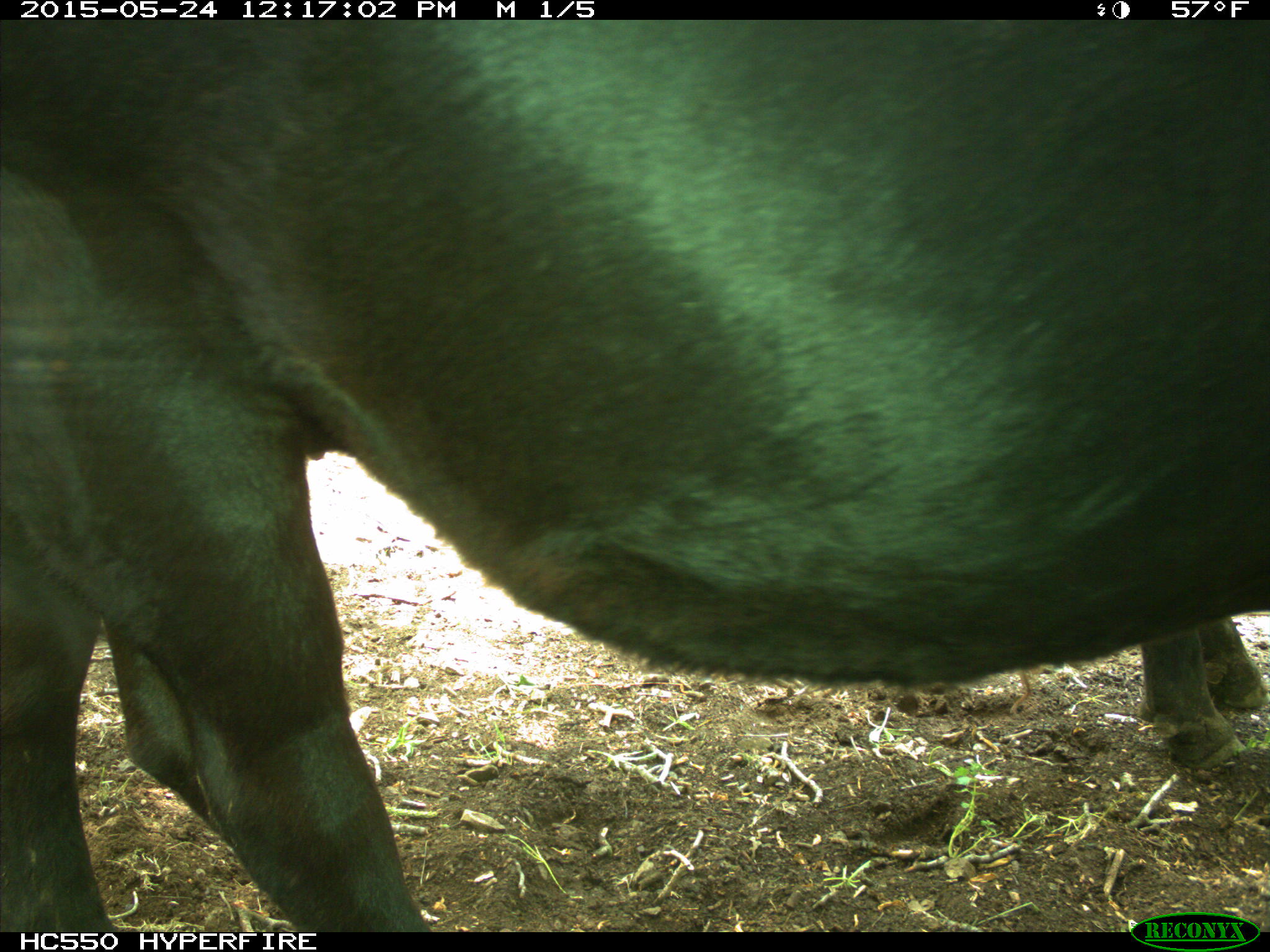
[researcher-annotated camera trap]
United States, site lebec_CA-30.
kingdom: Animalia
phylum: Chordata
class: Mammalia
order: Artiodactyla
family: Bovidae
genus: Bos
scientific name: Bos taurus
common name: domestic cow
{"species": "Bos taurus (domestic cow)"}